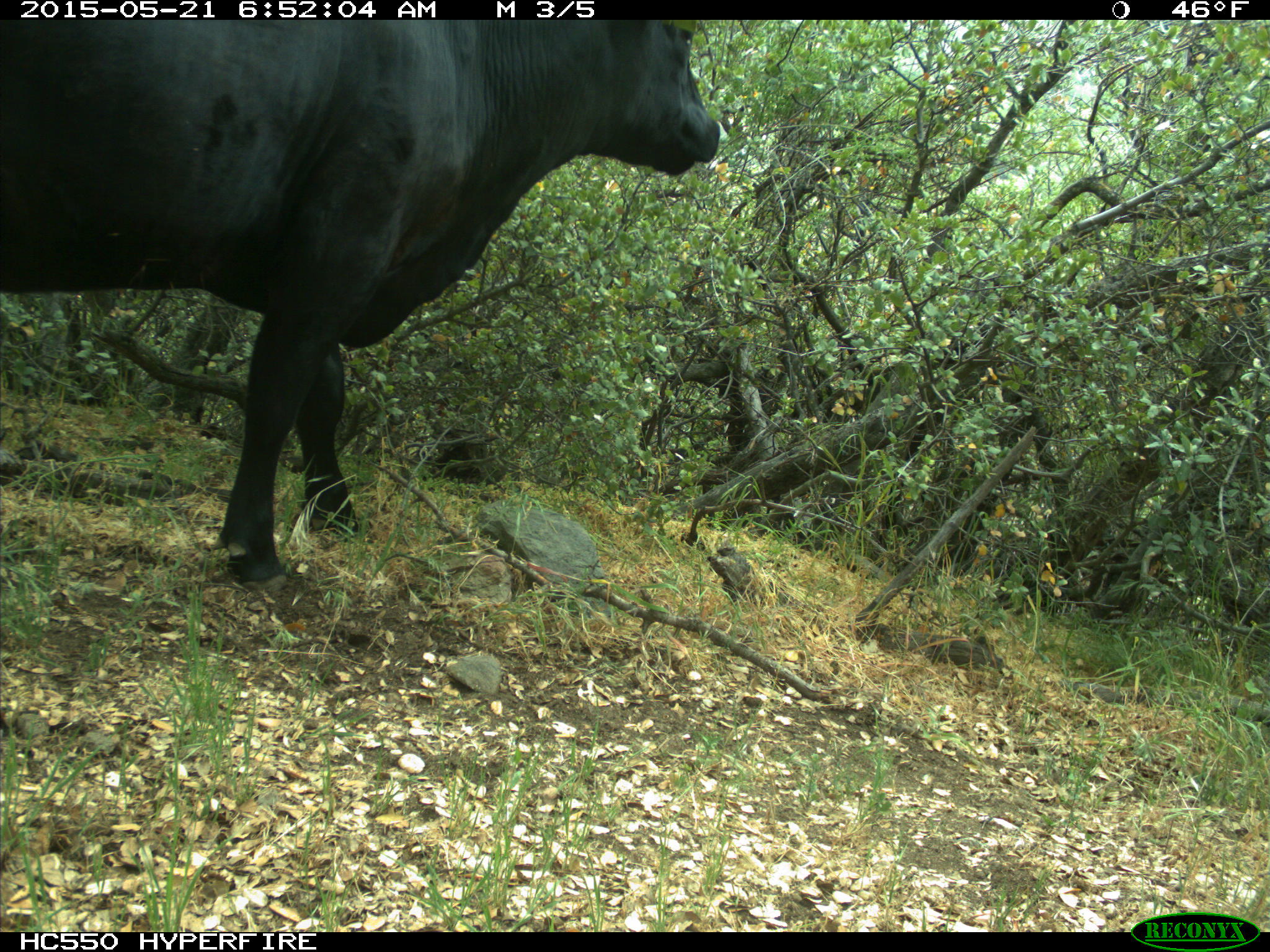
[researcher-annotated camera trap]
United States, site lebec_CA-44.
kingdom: Animalia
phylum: Chordata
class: Mammalia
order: Artiodactyla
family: Bovidae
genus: Bos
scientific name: Bos taurus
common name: domestic cow